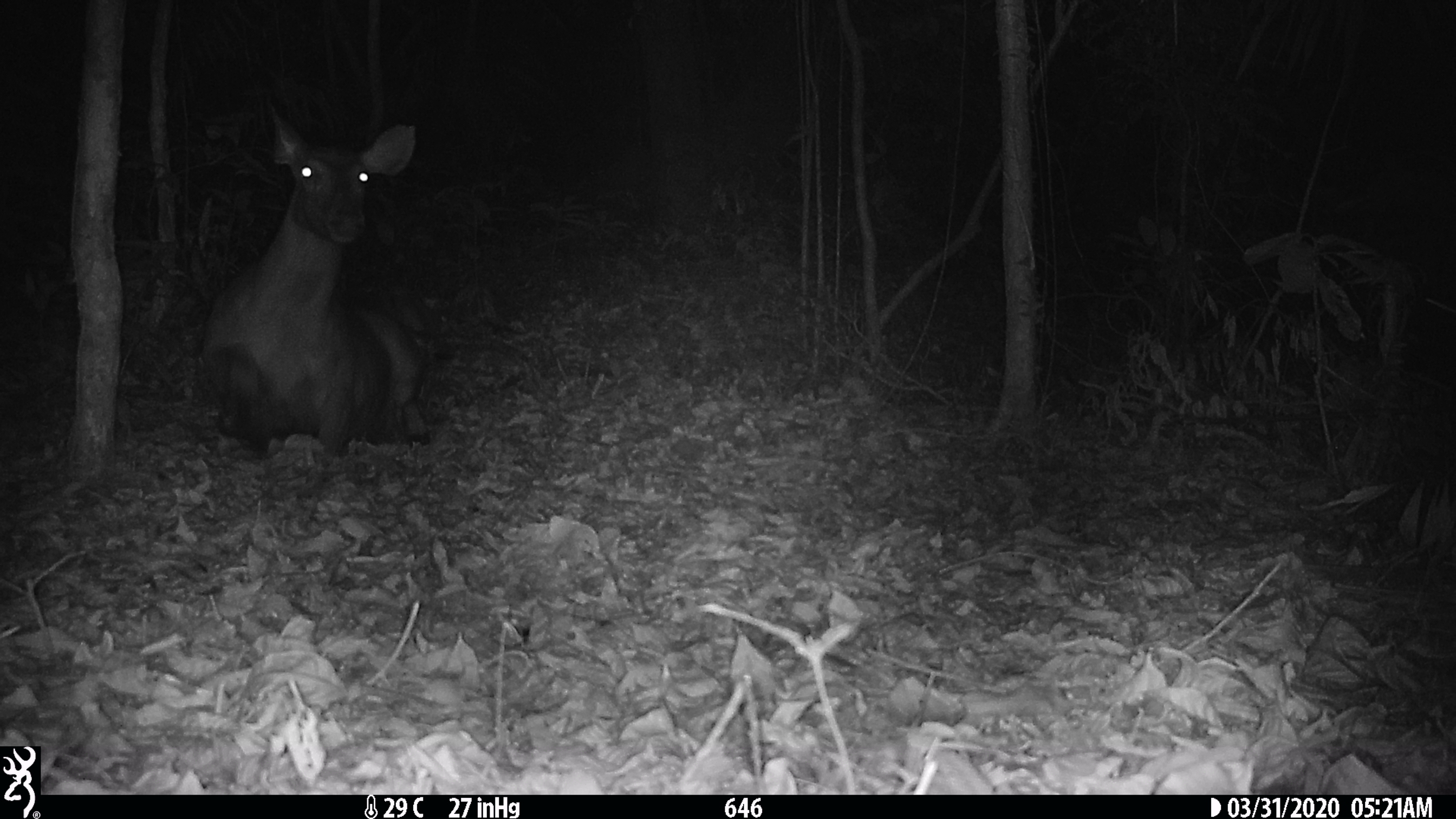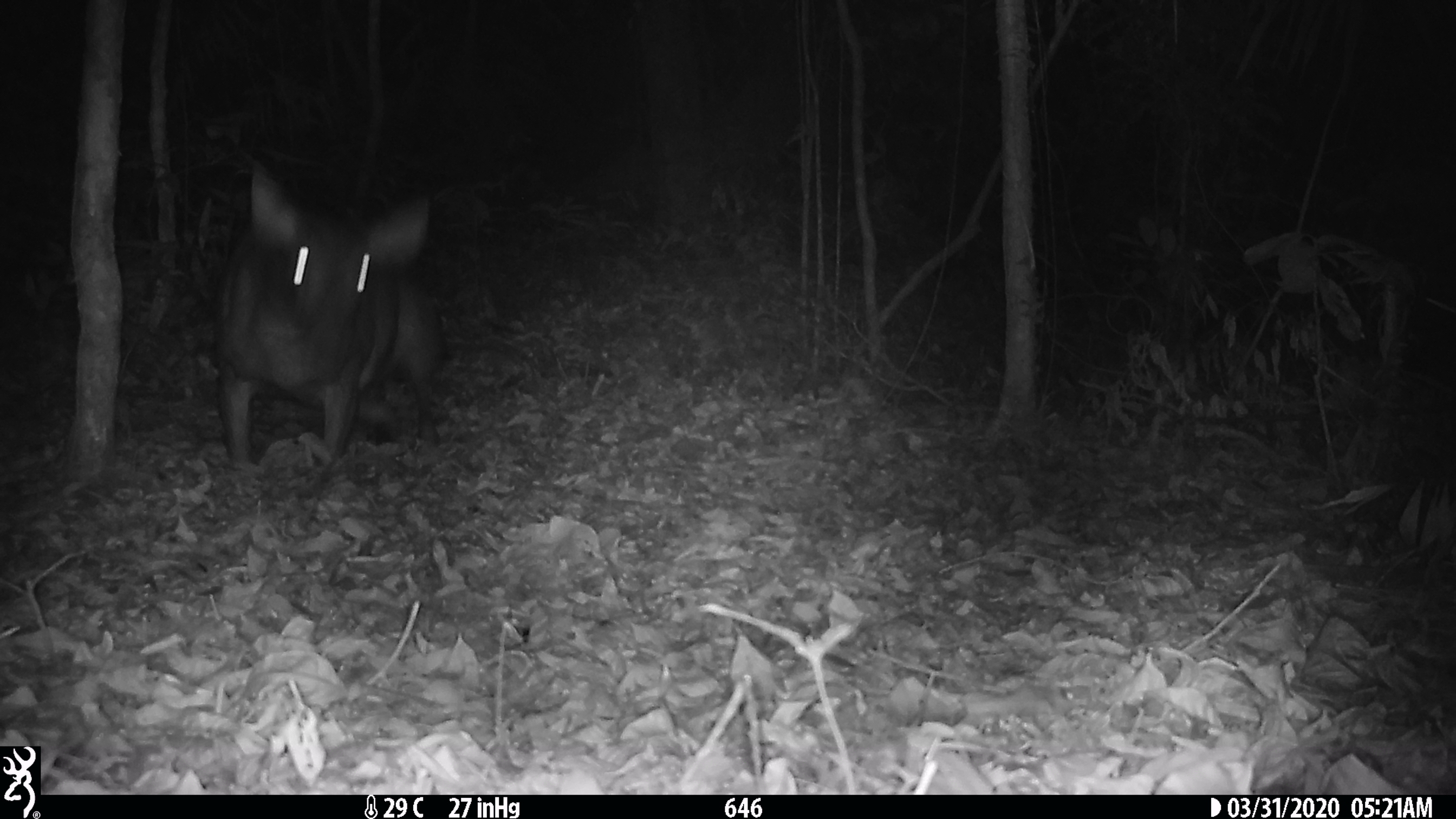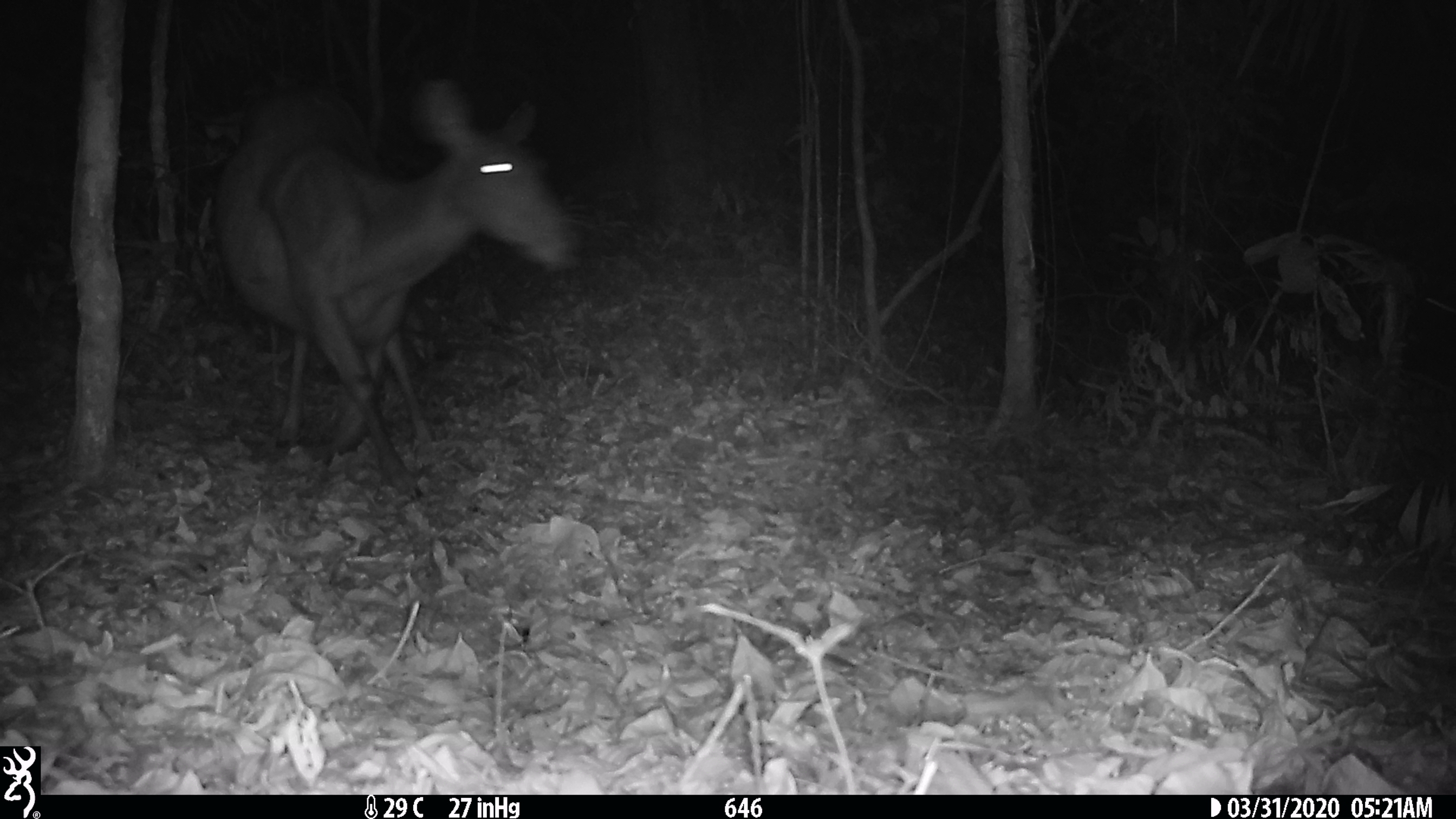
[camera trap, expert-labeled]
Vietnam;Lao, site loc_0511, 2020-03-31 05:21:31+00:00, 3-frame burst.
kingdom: Animalia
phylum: Chordata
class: Mammalia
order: Artiodactyla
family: Cervidae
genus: Rusa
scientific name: Rusa unicolor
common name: sambar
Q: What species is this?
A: Sambar (Rusa unicolor).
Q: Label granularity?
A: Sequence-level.